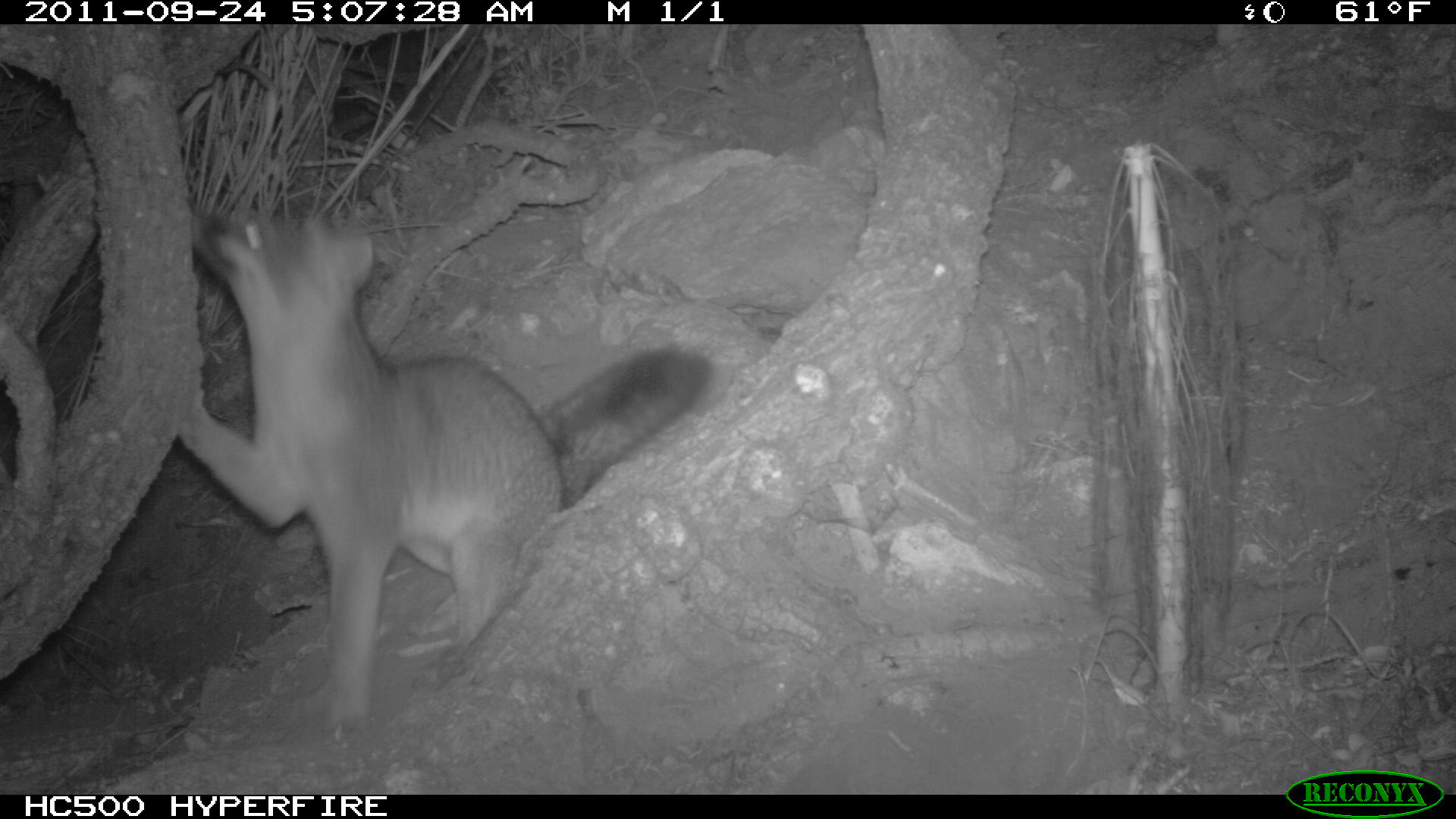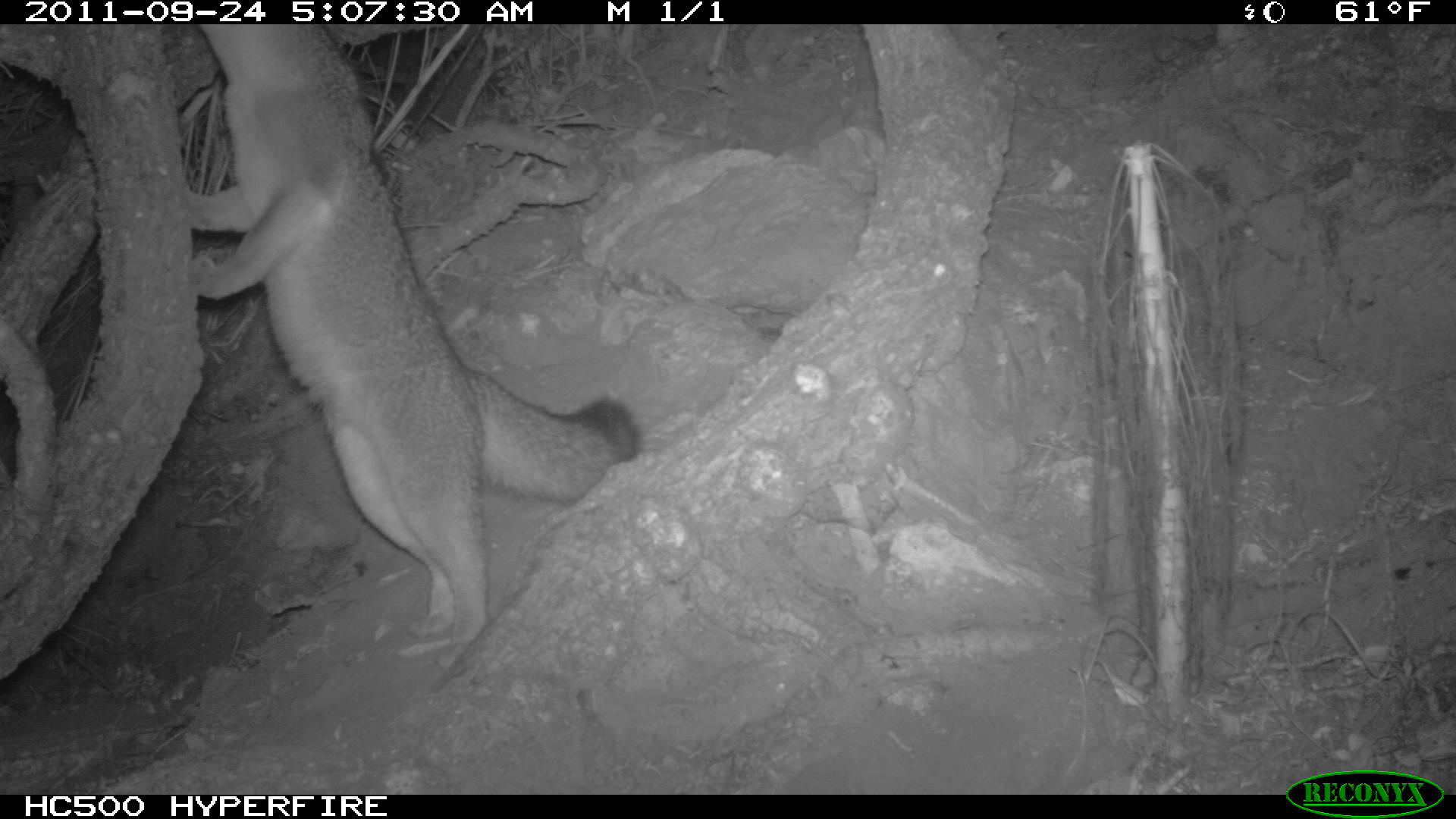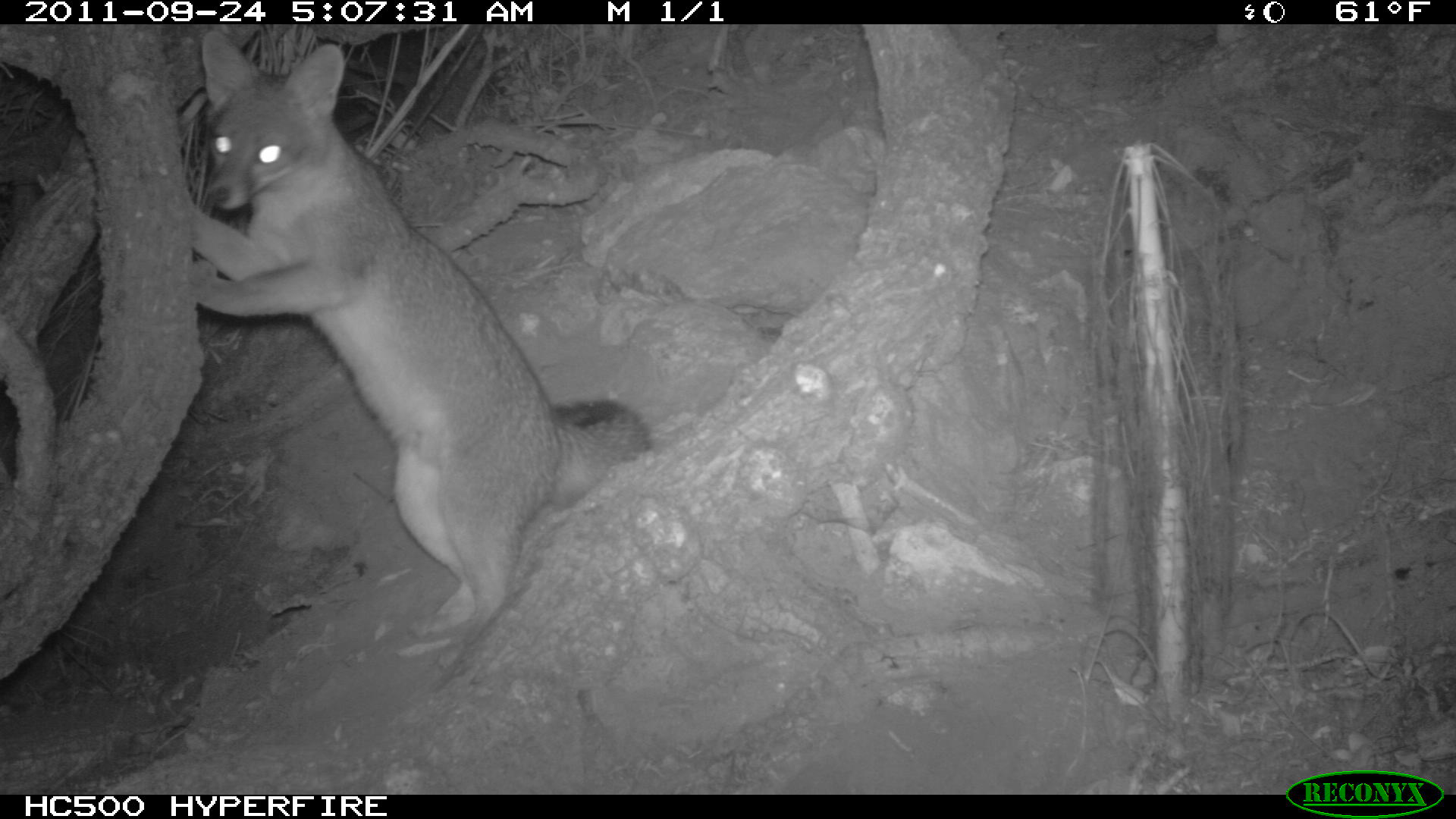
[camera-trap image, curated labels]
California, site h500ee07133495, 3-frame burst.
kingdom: Animalia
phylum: Chordata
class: Mammalia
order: Carnivora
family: Canidae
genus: Urocyon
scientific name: Urocyon littoralis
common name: island fox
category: fox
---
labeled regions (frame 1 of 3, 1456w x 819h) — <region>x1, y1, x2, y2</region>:
fox: <region>177, 209, 714, 744</region>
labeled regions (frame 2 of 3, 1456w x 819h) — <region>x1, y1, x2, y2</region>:
fox: <region>189, 24, 639, 667</region>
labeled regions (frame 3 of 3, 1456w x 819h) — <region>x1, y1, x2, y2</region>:
fox: <region>186, 27, 654, 673</region>